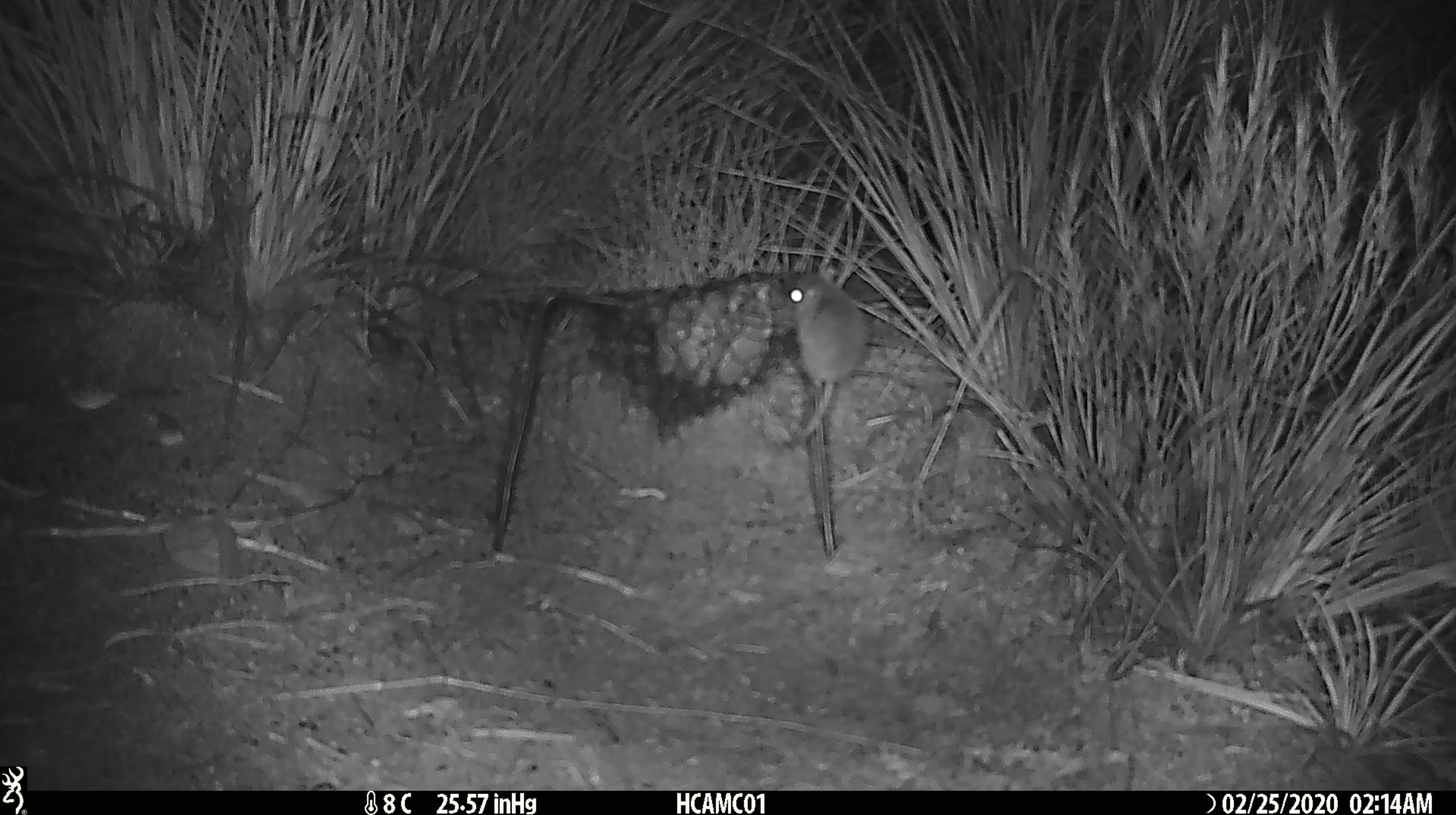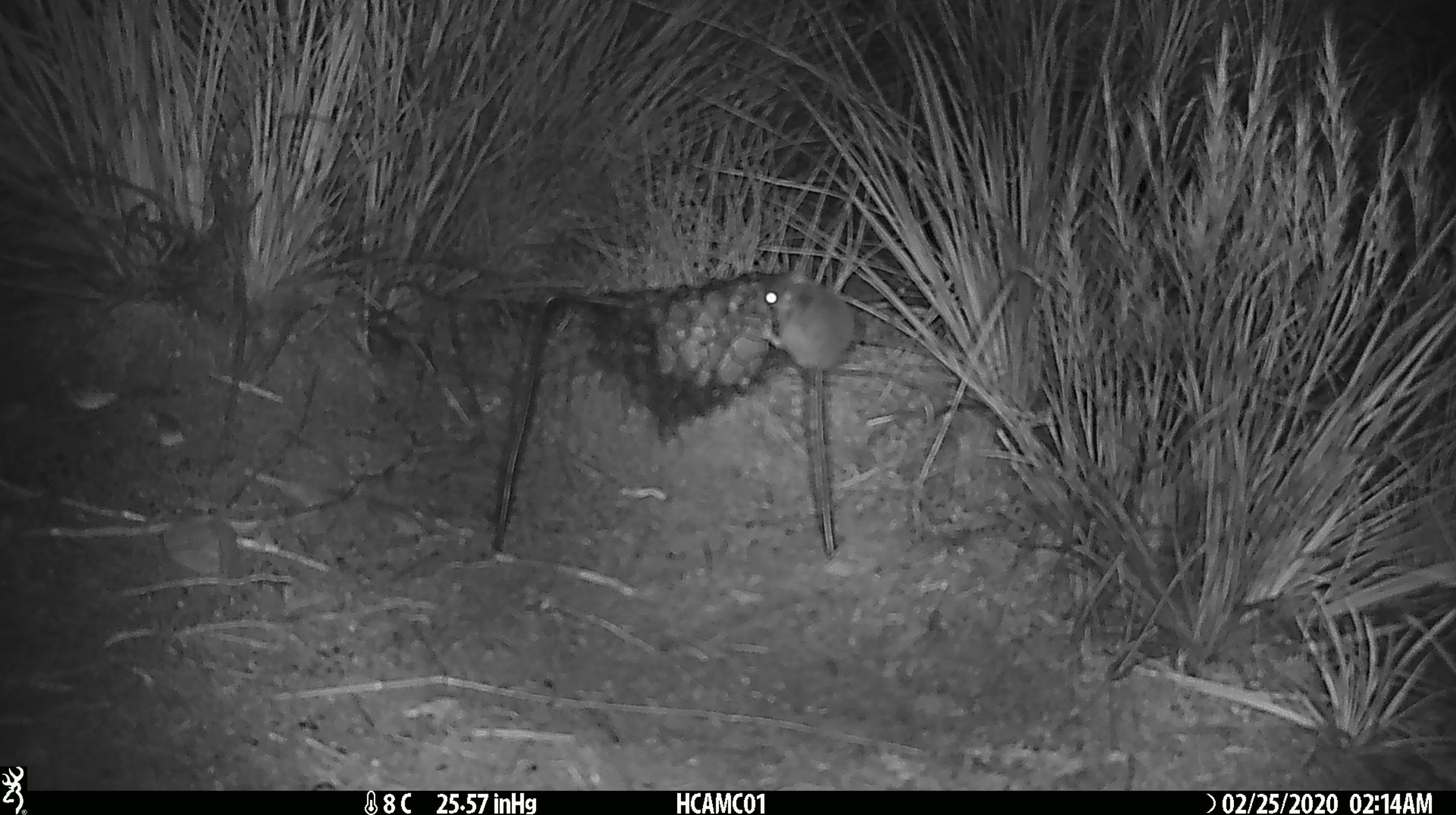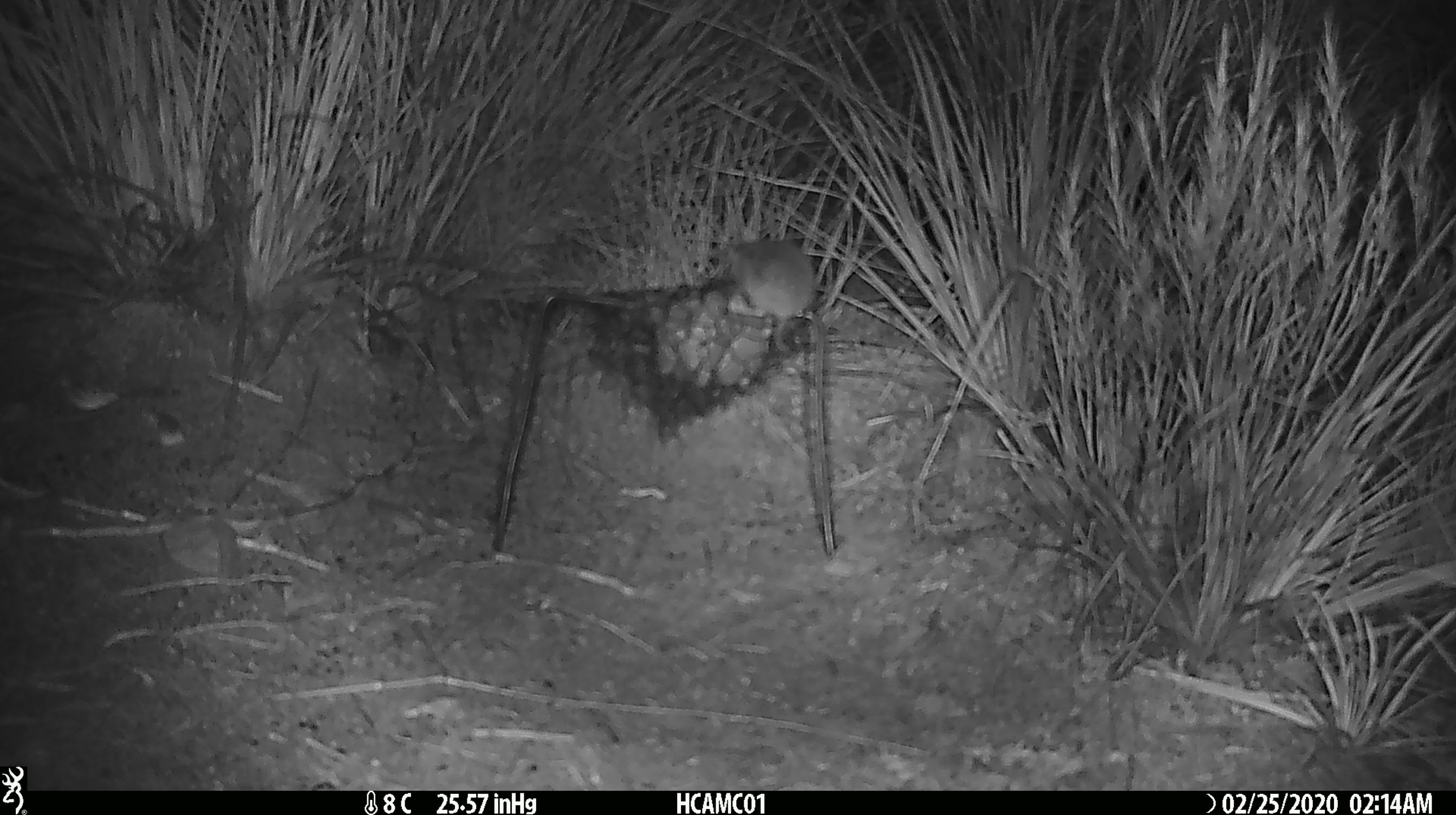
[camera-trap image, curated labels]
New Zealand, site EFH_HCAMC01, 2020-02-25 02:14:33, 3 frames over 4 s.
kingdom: Animalia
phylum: Chordata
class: Mammalia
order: Rodentia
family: Muridae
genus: Mus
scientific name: Mus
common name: mouse